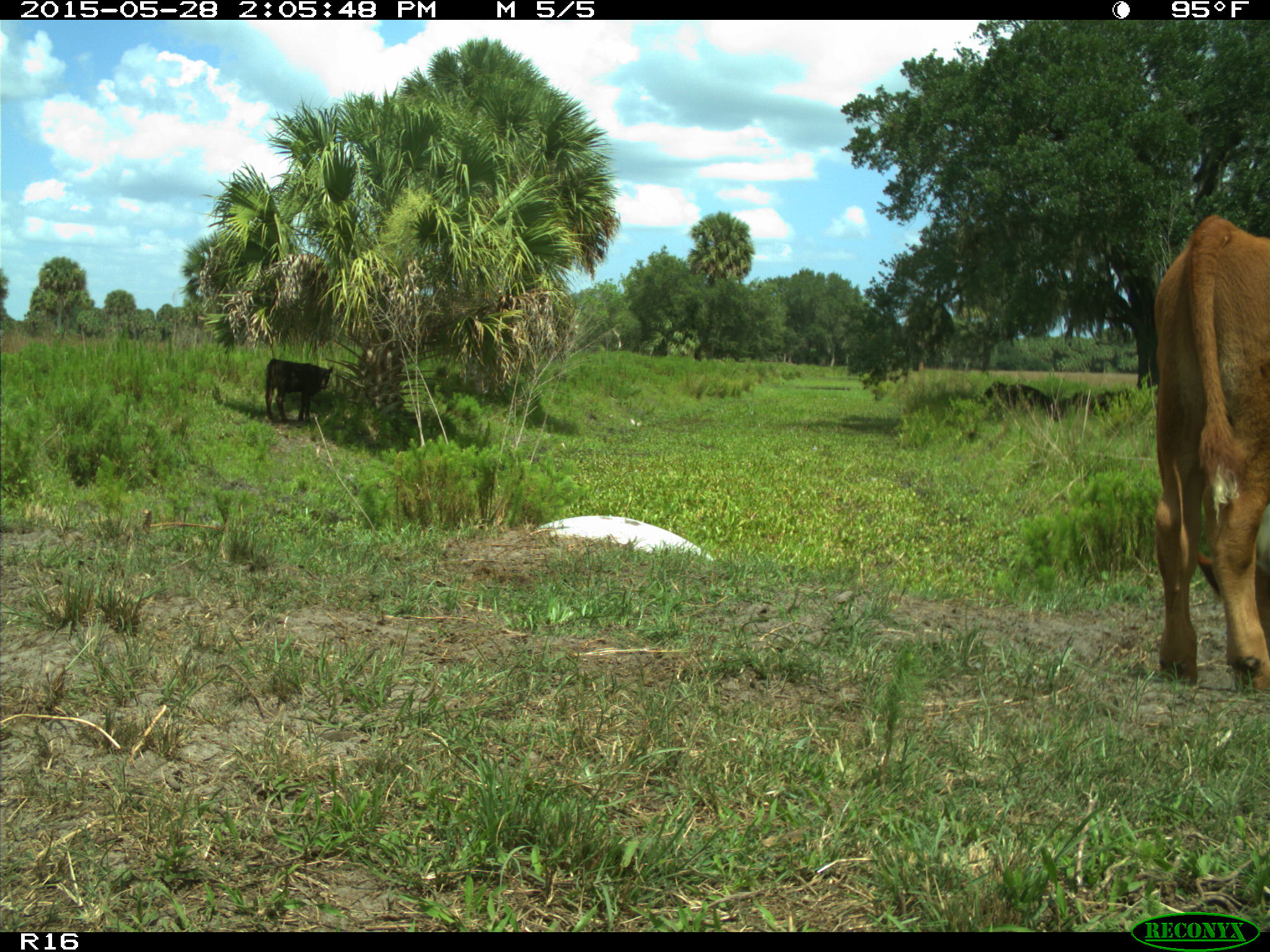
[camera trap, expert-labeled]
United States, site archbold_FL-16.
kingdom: Animalia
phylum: Chordata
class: Mammalia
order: Artiodactyla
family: Bovidae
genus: Bos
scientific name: Bos taurus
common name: domestic cow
Bos taurus (domestic cow).